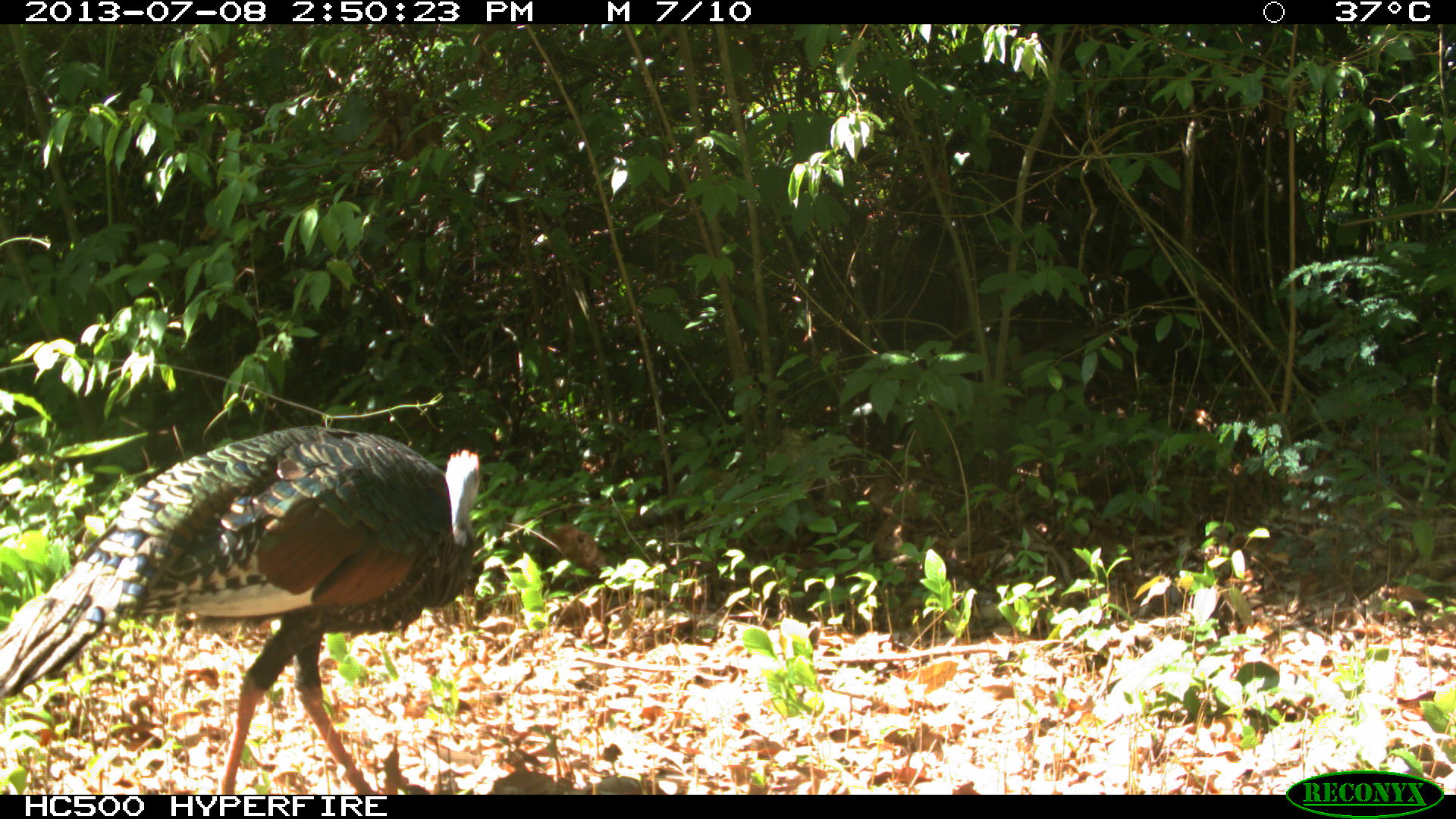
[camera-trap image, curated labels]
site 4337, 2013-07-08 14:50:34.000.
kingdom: Animalia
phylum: Chordata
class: Aves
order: Galliformes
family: Phasianidae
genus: Meleagris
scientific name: Meleagris ocellata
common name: ocellated turkey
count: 1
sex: male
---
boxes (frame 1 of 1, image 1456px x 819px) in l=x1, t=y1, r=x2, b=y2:
meleagris ocellata: l=0, t=420, r=482, b=794